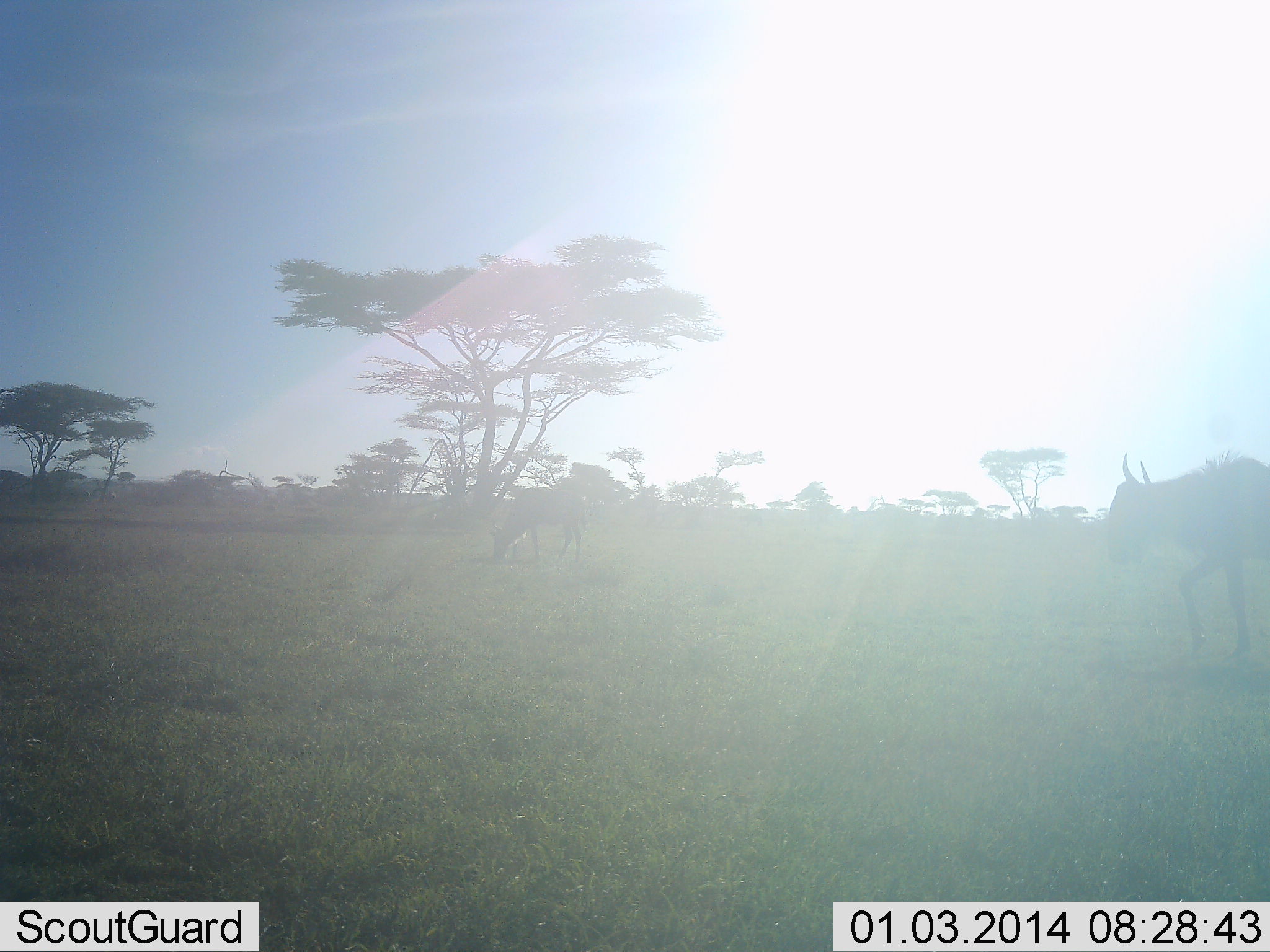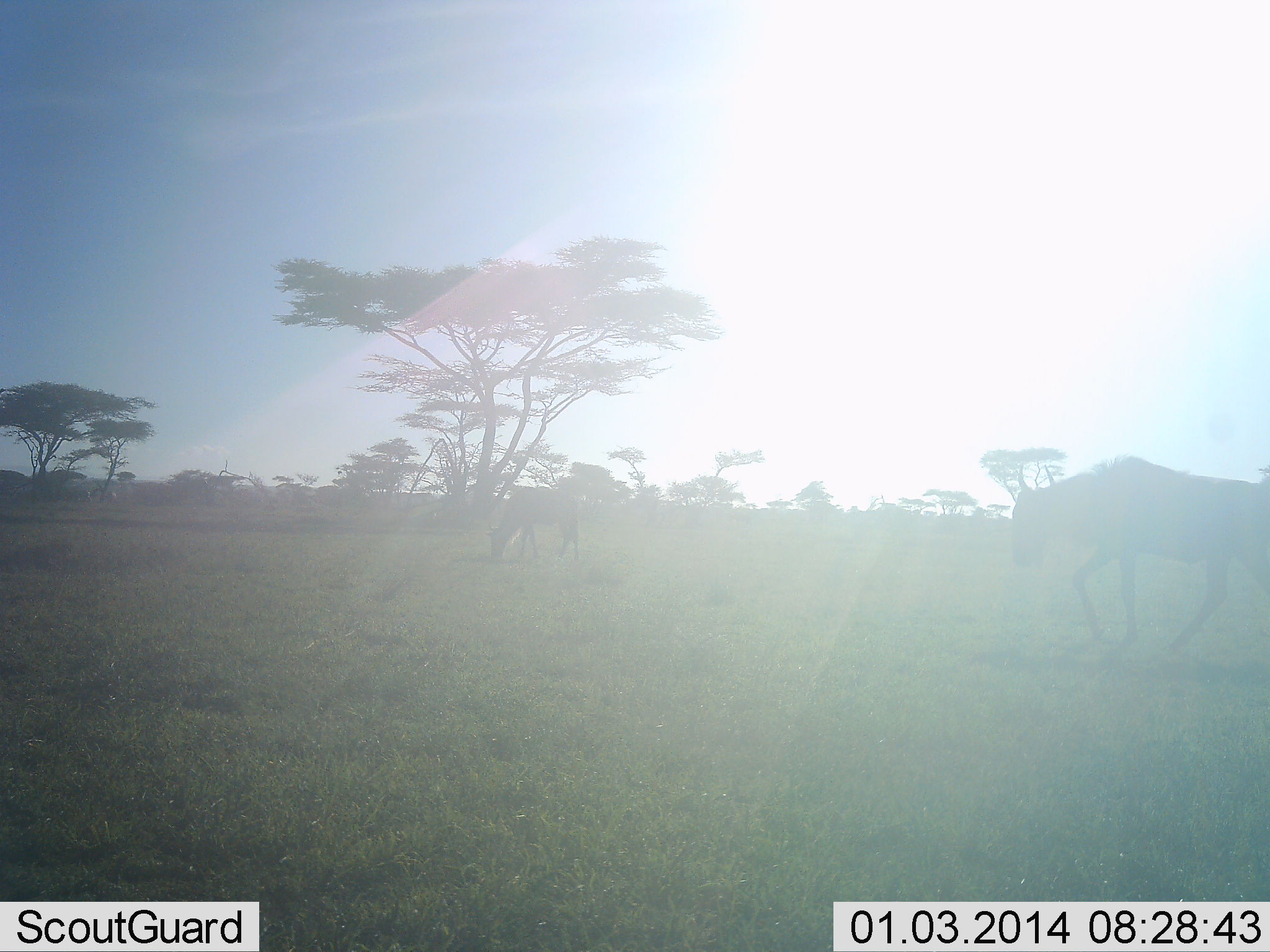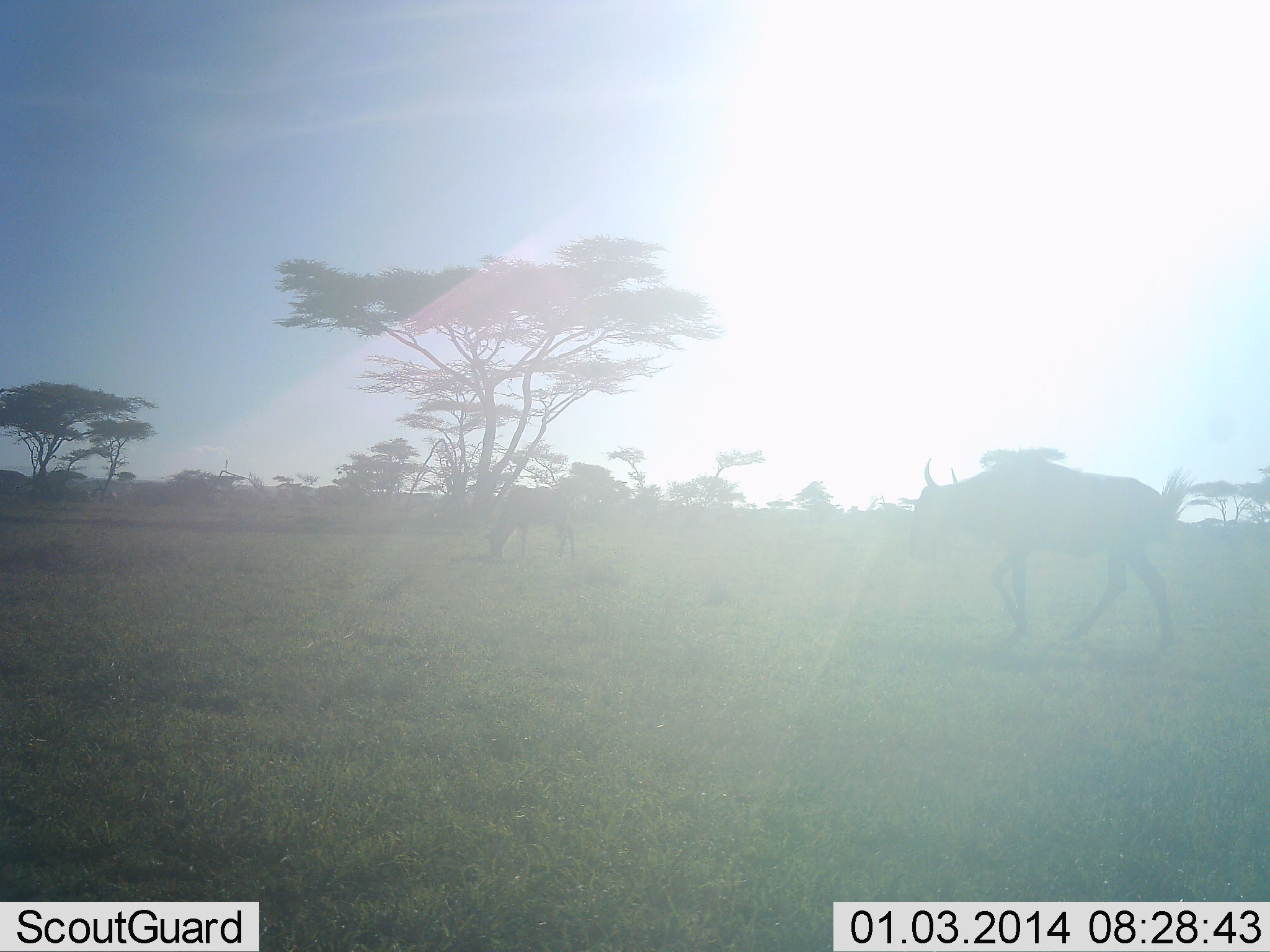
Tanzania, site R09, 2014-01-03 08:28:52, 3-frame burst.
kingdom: Animalia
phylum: Chordata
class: Mammalia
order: Artiodactyla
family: Bovidae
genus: Connochaetes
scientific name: Connochaetes taurinus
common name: blue wildebeest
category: wildebeest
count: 2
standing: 40%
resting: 0%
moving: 90%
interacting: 0%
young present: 10%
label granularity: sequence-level